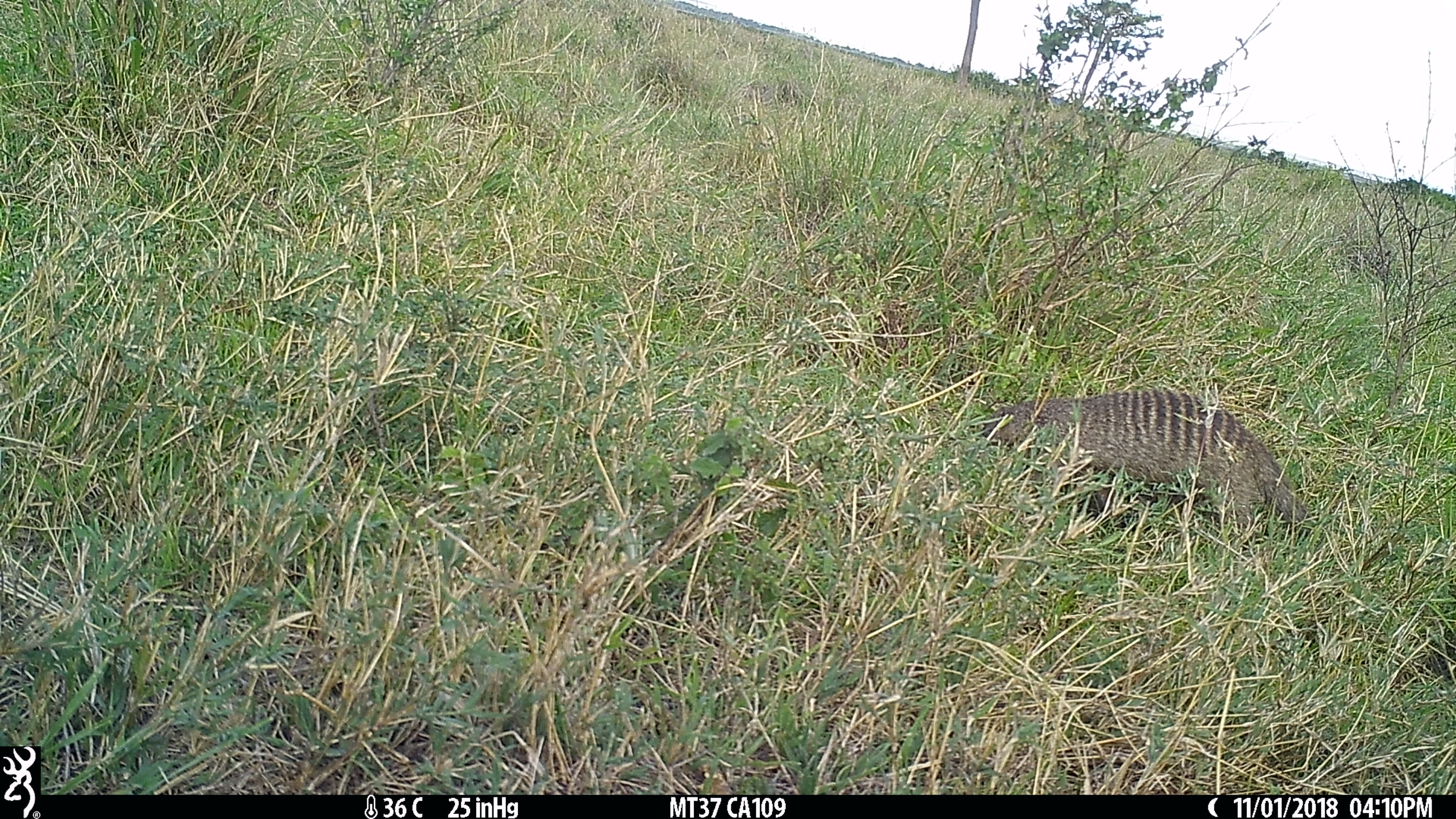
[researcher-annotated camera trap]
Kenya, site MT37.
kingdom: Animalia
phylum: Chordata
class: Mammalia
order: Carnivora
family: Herpestidae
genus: Mungos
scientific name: Mungos mungo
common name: banded mongoose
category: mongoose banded